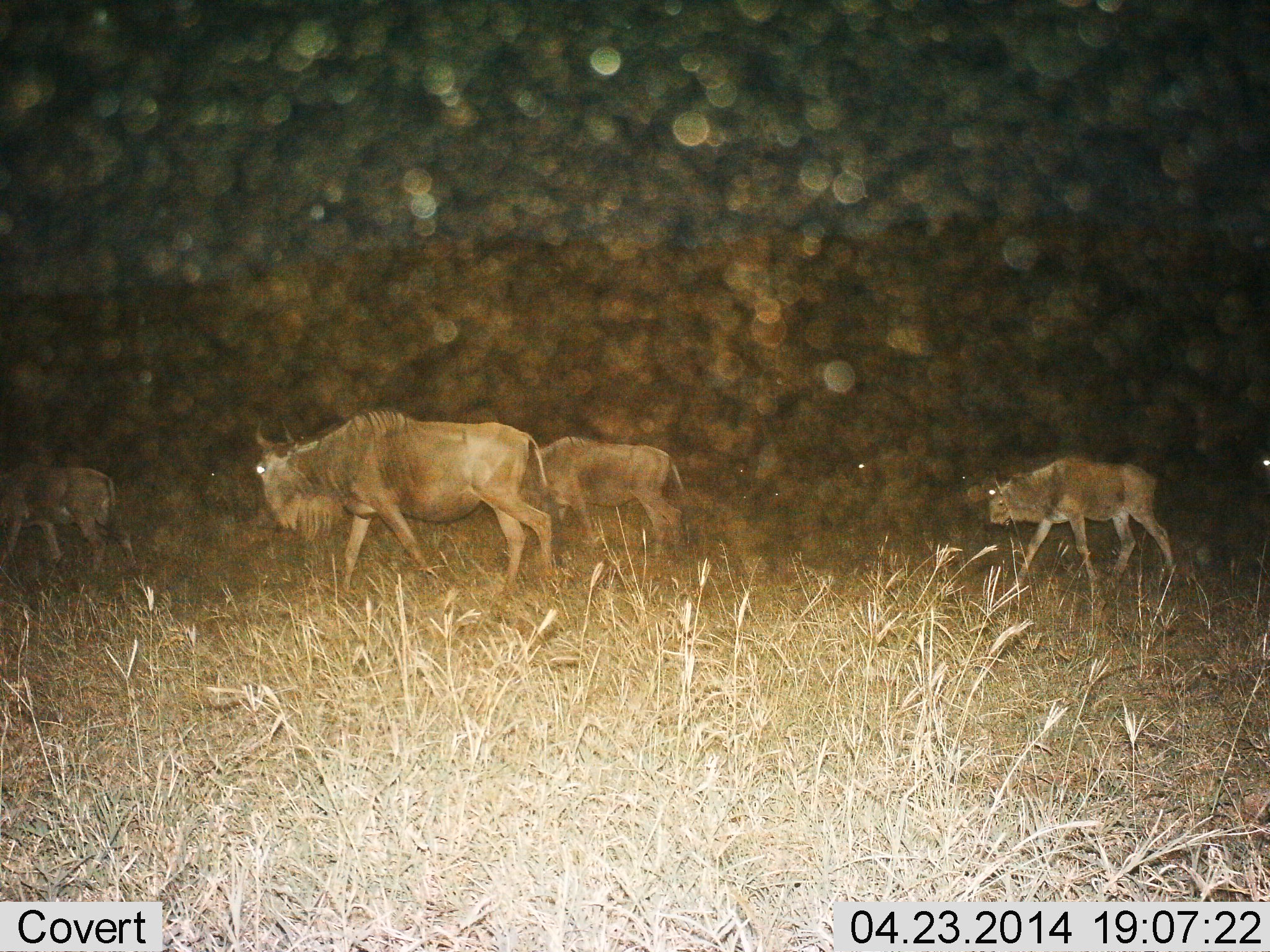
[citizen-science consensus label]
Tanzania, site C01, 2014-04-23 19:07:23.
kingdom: Animalia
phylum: Chordata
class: Mammalia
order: Artiodactyla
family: Bovidae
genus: Connochaetes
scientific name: Connochaetes taurinus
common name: blue wildebeest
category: wildebeest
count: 4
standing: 10%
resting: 0%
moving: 90%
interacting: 0%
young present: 40%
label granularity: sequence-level